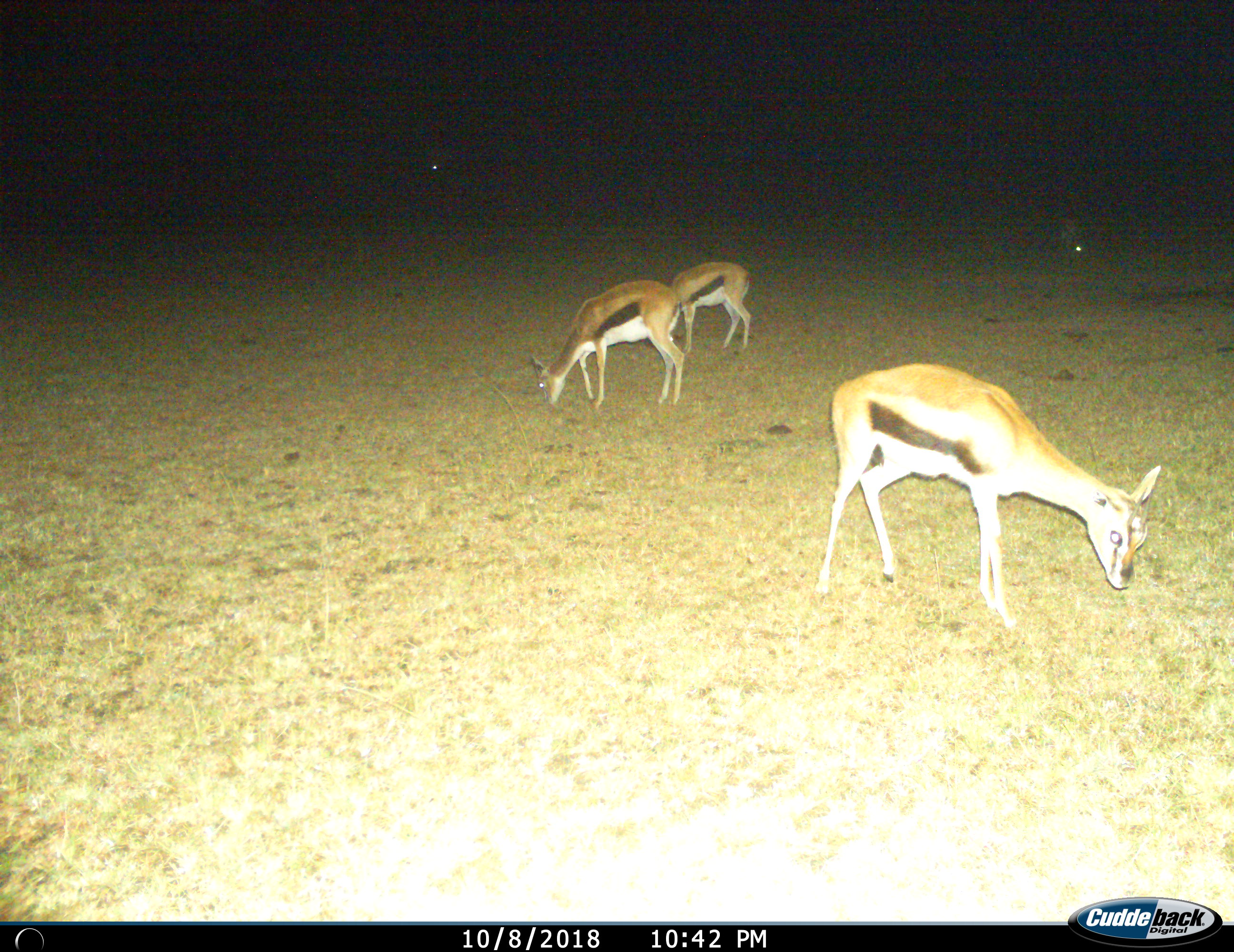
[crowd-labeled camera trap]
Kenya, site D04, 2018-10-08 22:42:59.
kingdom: Animalia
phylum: Chordata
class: Mammalia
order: Artiodactyla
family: Bovidae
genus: Eudorcas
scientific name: Eudorcas thomsonii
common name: thomson's gazelle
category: gazellethomsons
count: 3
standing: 11%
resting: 0%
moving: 11%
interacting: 0%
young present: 0%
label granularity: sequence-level